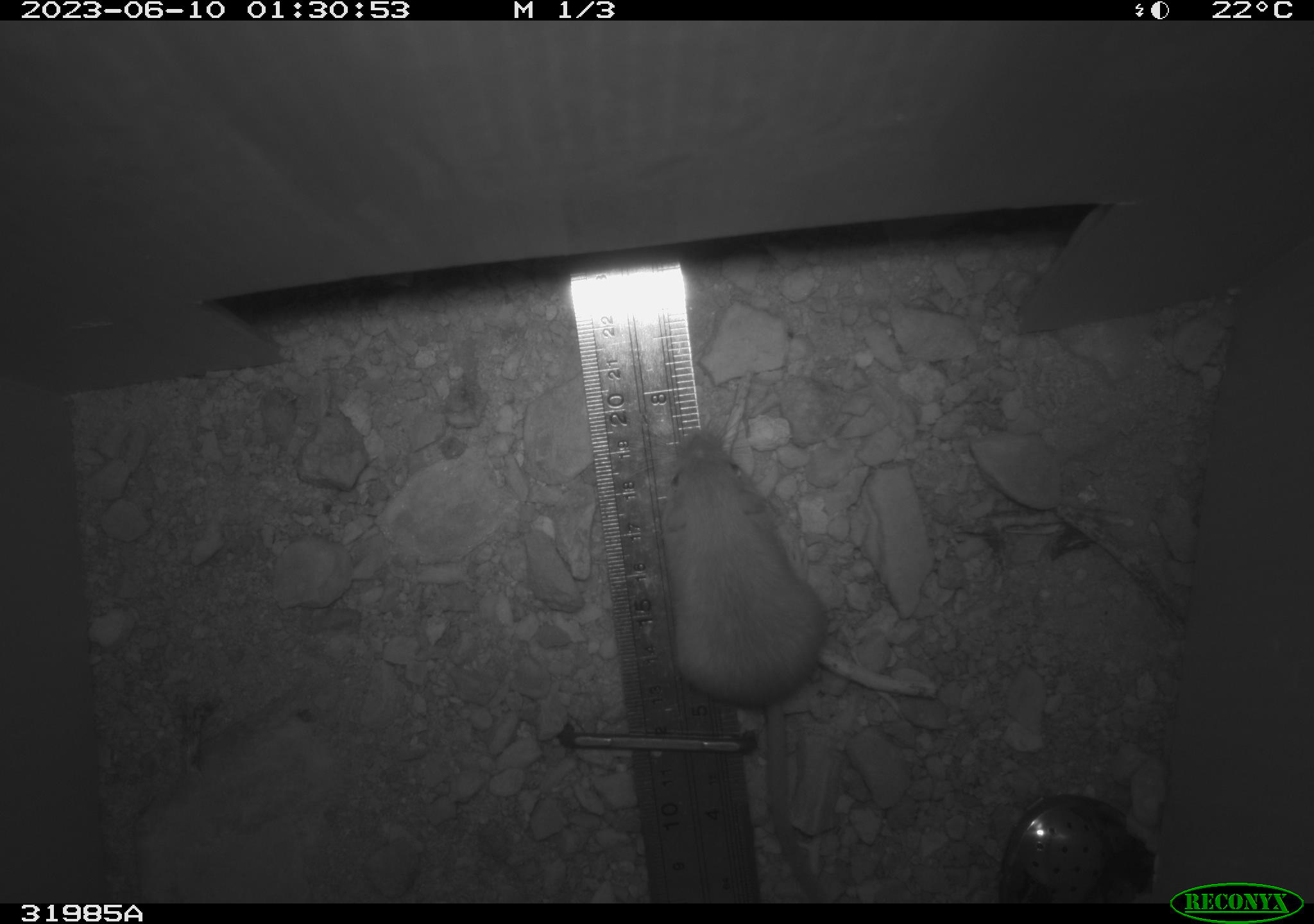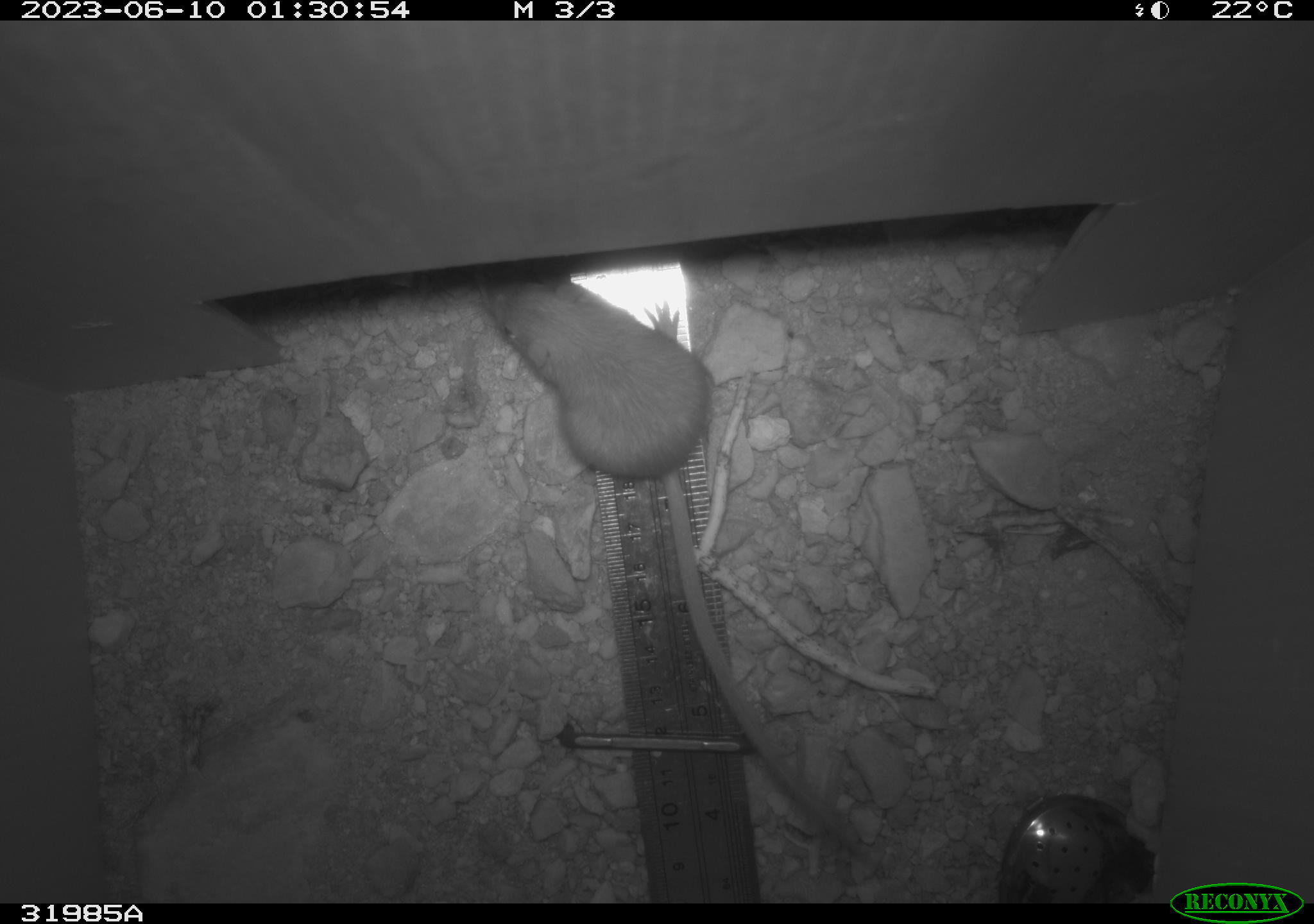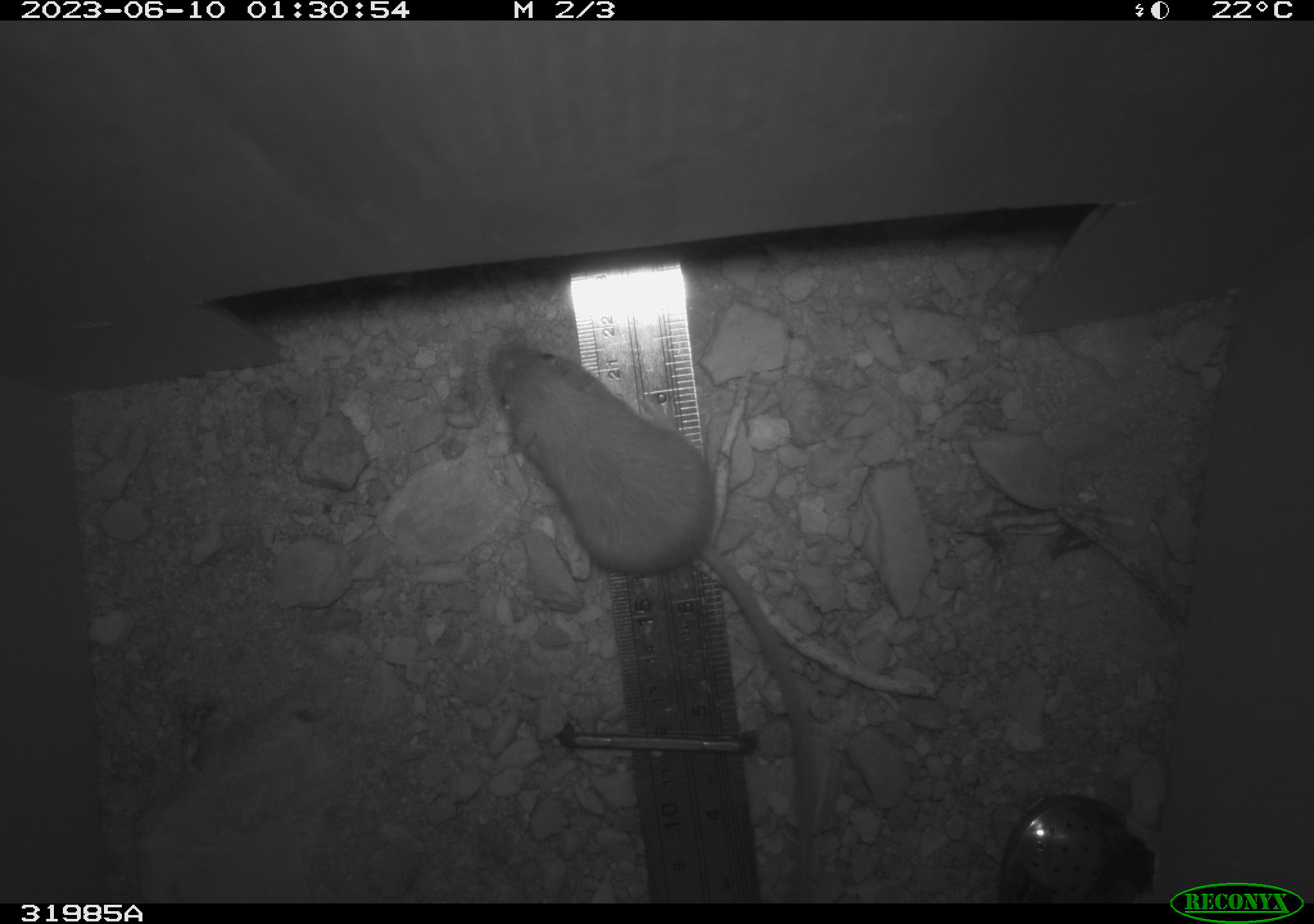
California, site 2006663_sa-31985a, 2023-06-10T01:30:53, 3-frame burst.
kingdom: Animalia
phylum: Chordata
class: Mammalia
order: Rodentia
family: Heteromyidae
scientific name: Heteromyidae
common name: kangaroo rats and pocket mice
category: heteromyidae family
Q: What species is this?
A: Heteromyidae family (kangaroo rats and pocket mice) (Heteromyidae).